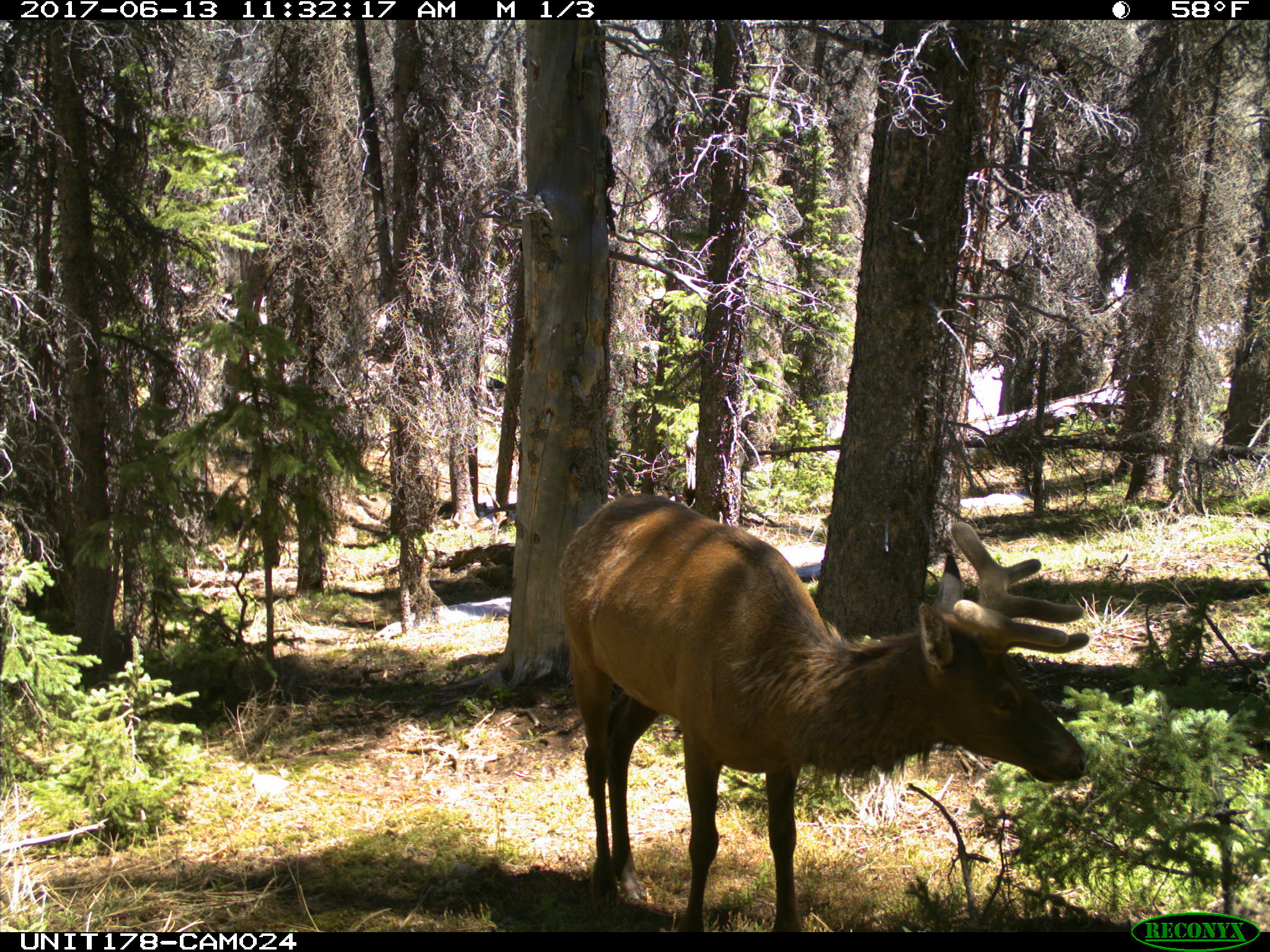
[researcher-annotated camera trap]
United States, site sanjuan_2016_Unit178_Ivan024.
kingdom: Animalia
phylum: Chordata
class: Mammalia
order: Artiodactyla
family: Cervidae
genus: Cervus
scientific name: Cervus elaphus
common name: red deer